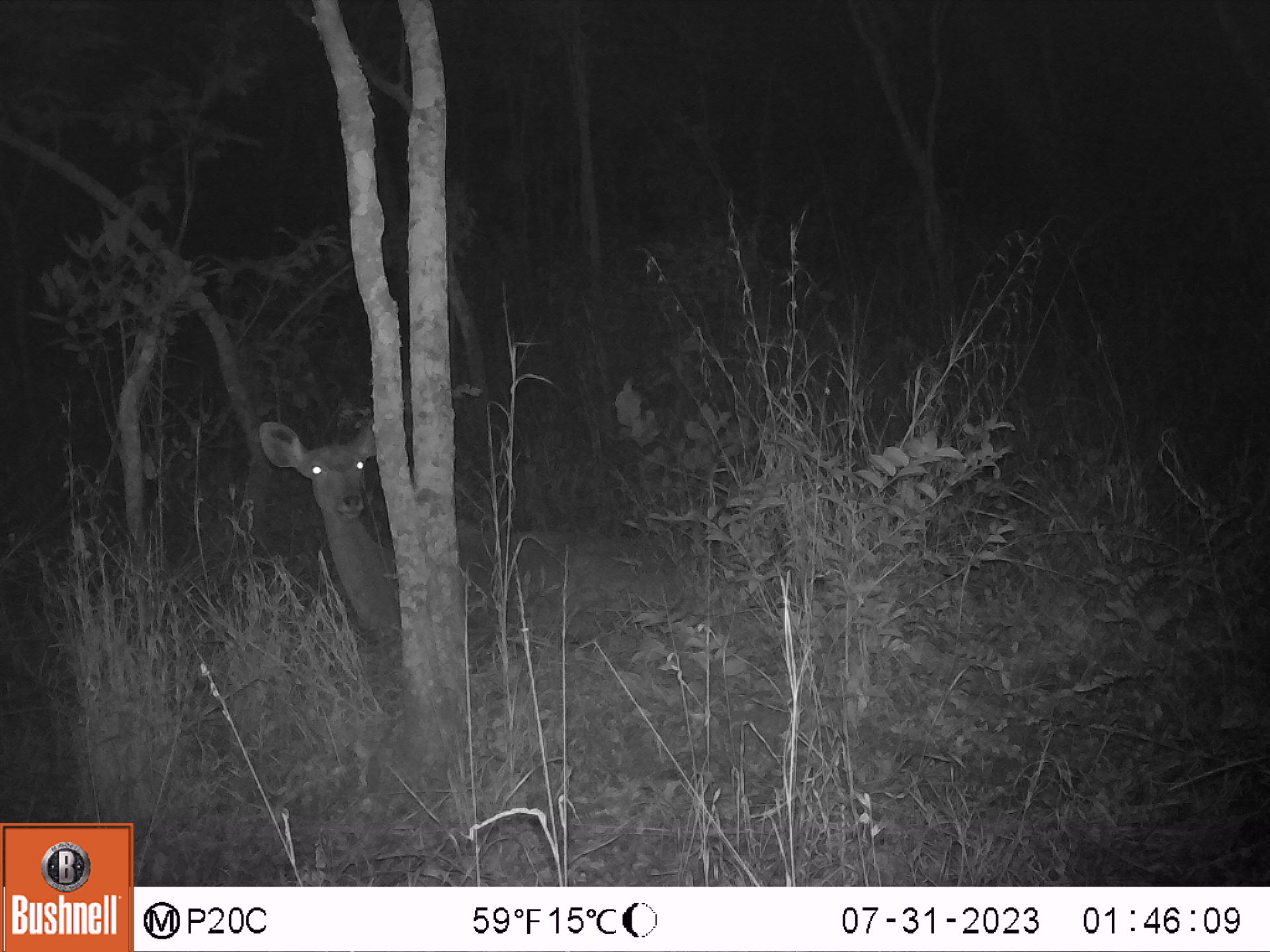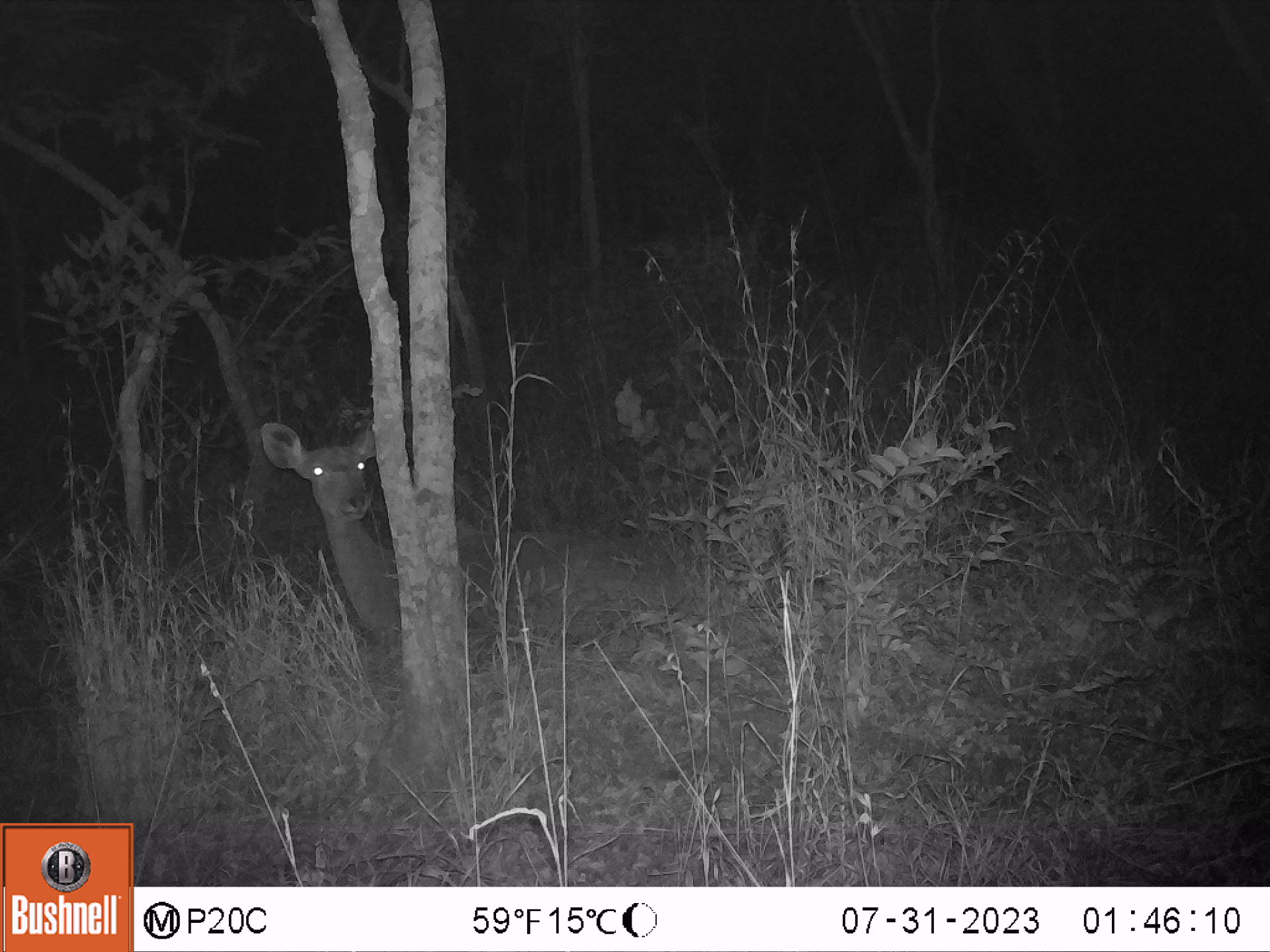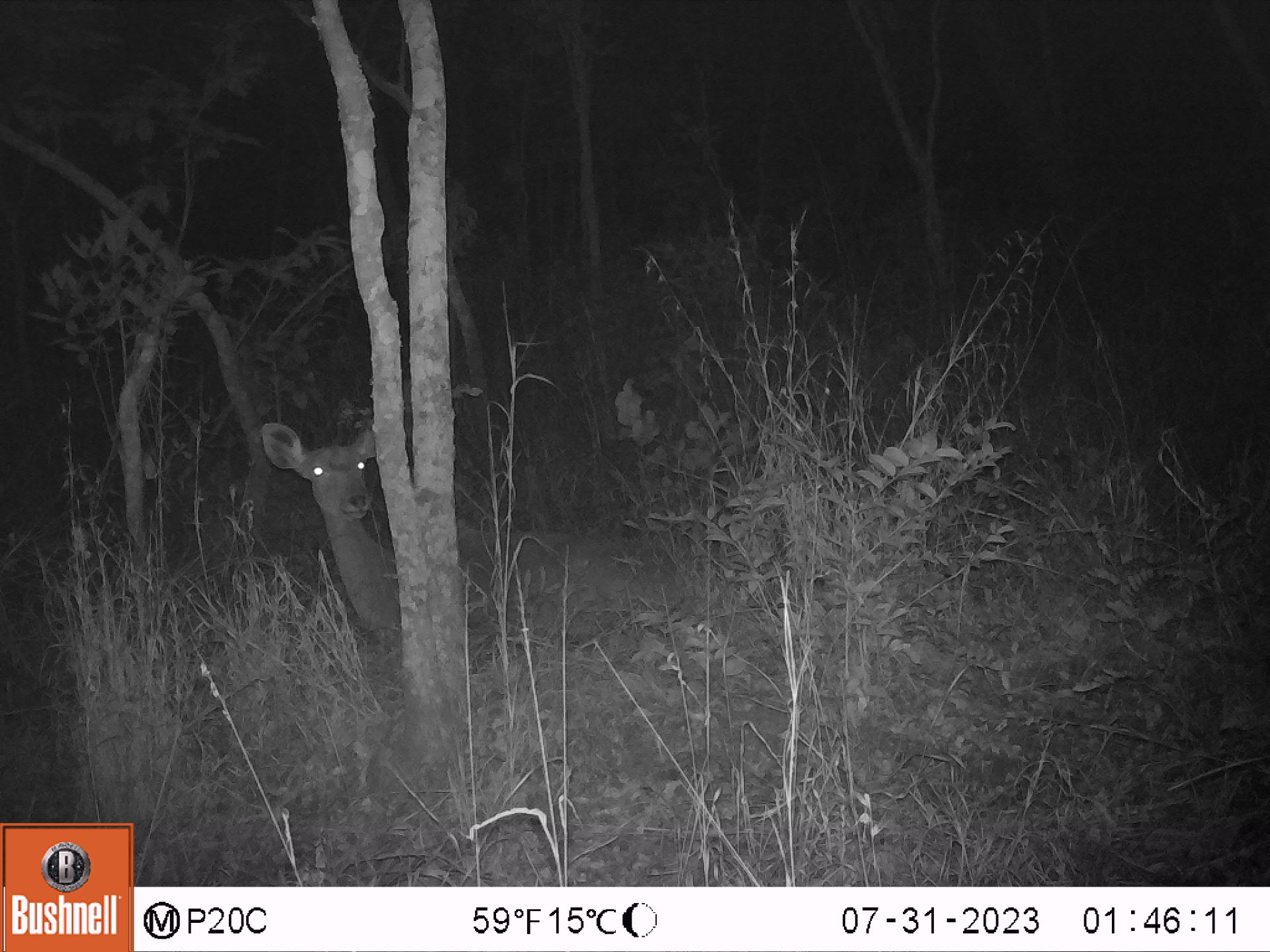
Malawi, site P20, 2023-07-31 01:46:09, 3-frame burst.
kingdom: Animalia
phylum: Chordata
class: Mammalia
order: Artiodactyla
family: Bovidae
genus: Tragelaphus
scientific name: Tragelaphus strepsiceros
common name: greater kudu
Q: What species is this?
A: Greater kudu (Tragelaphus strepsiceros).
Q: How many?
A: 1.